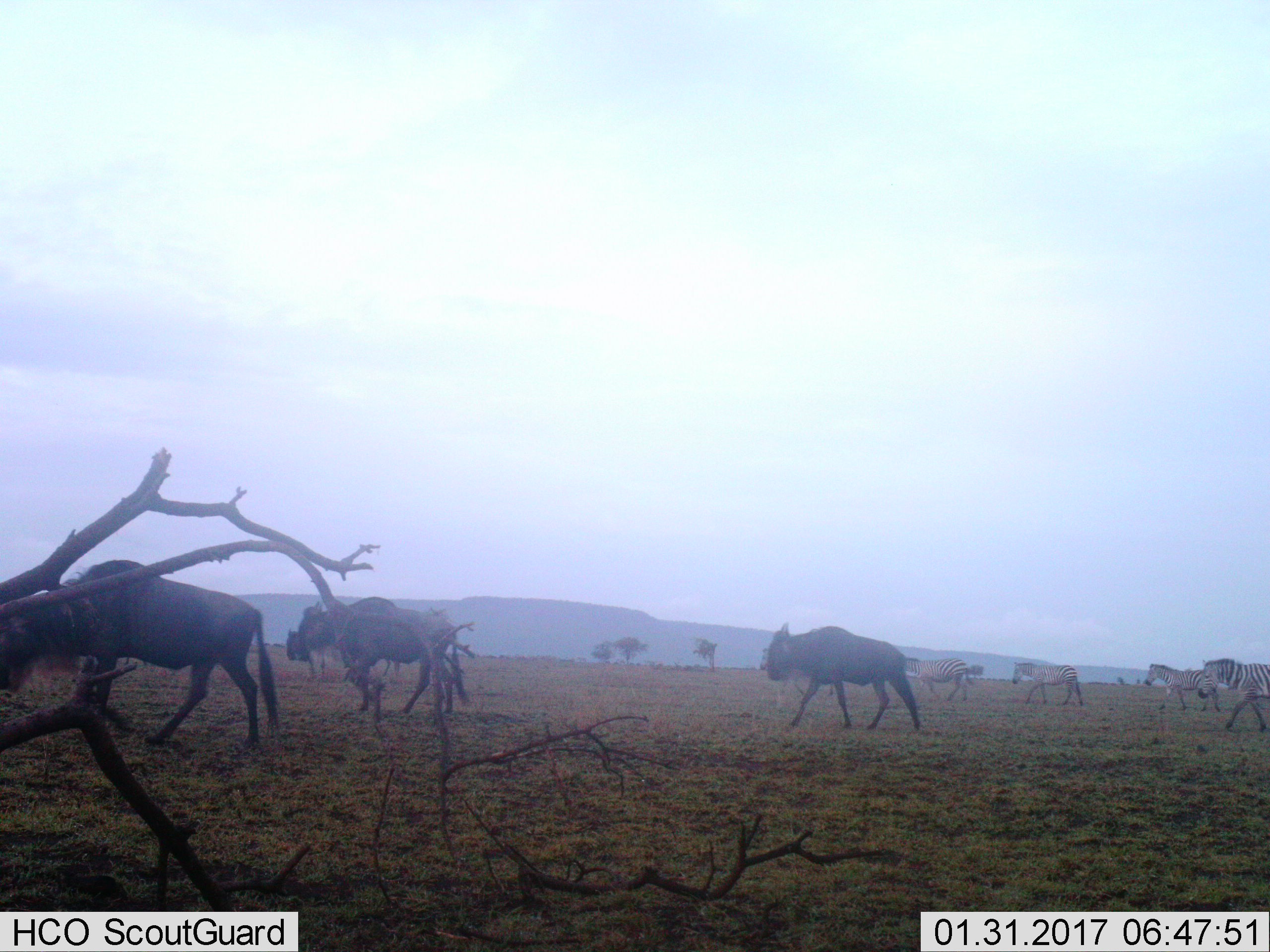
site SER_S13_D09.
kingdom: Animalia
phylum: Chordata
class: Mammalia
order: Artiodactyla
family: Bovidae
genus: Connochaetes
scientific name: Connochaetes taurinus taurinus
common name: blue wildebeest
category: wildebeestblue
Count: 4.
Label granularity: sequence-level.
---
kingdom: Animalia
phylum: Chordata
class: Mammalia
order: Perissodactyla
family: Equidae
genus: Equus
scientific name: Equus quagga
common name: plains zebra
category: zebraplains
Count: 4.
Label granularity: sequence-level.